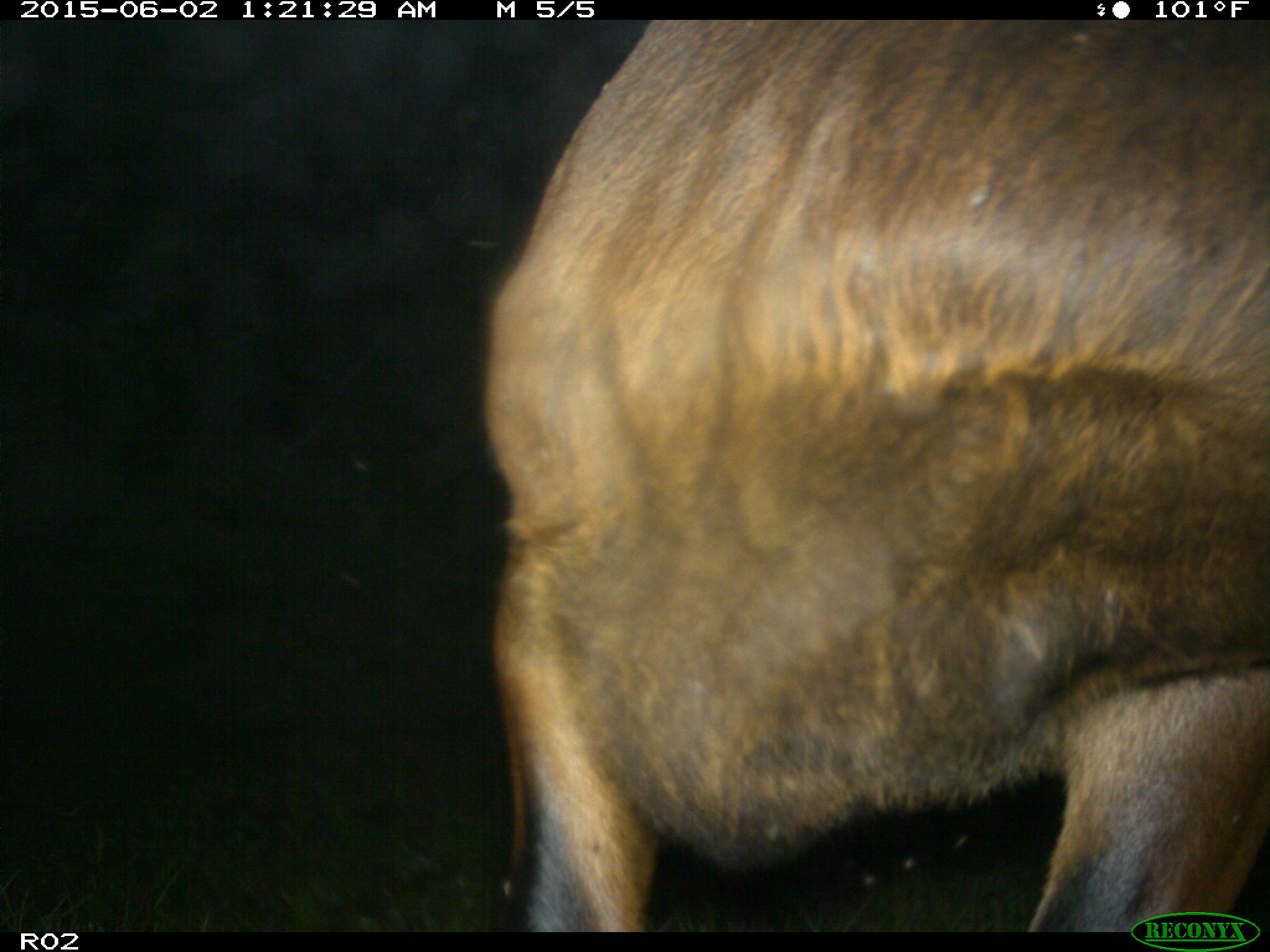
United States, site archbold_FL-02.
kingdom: Animalia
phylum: Chordata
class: Mammalia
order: Artiodactyla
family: Bovidae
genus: Bos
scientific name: Bos taurus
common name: domestic cow